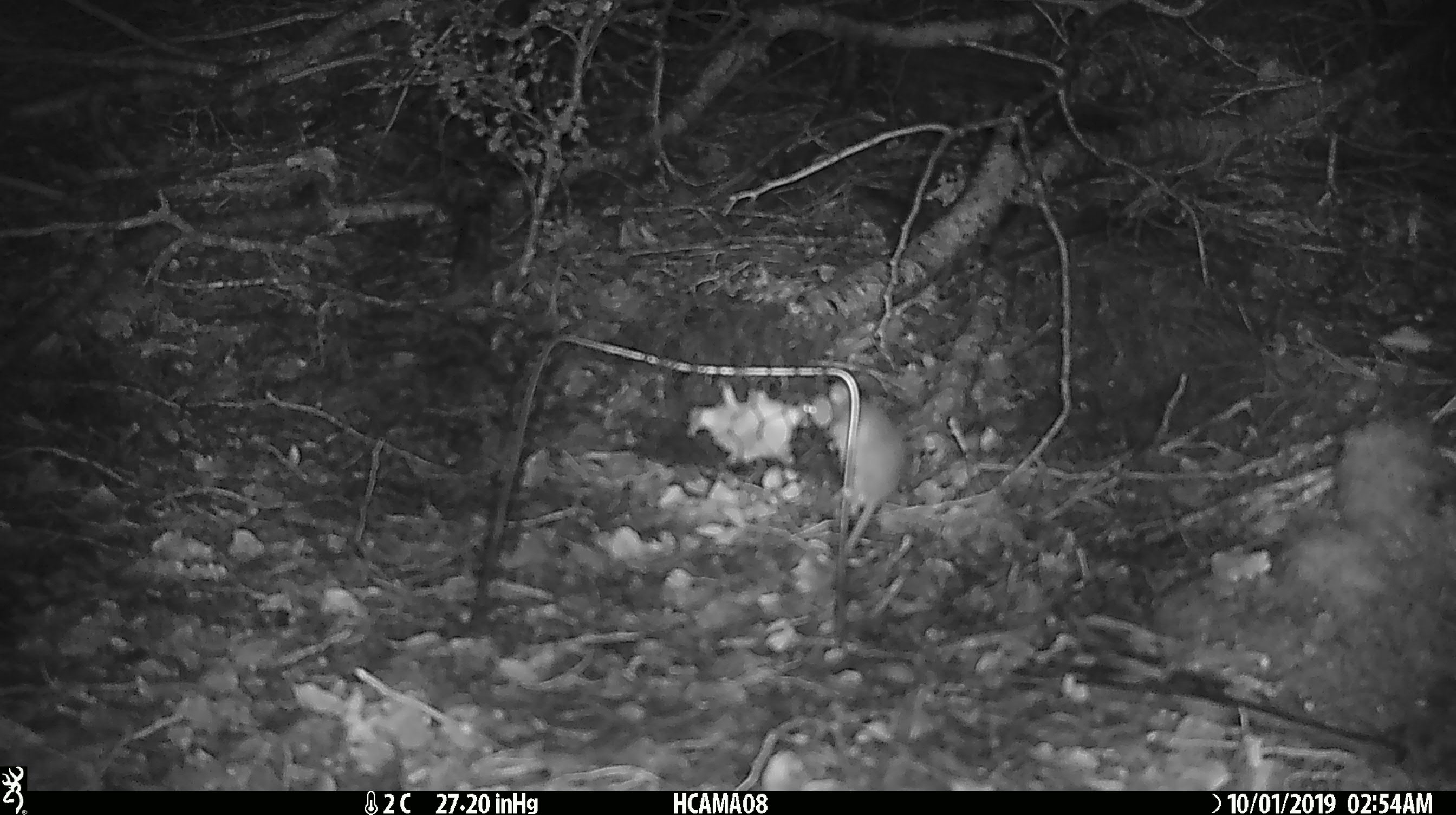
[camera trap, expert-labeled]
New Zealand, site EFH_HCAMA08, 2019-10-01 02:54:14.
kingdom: Animalia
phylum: Chordata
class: Mammalia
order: Rodentia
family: Muridae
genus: Mus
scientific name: Mus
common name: mouse